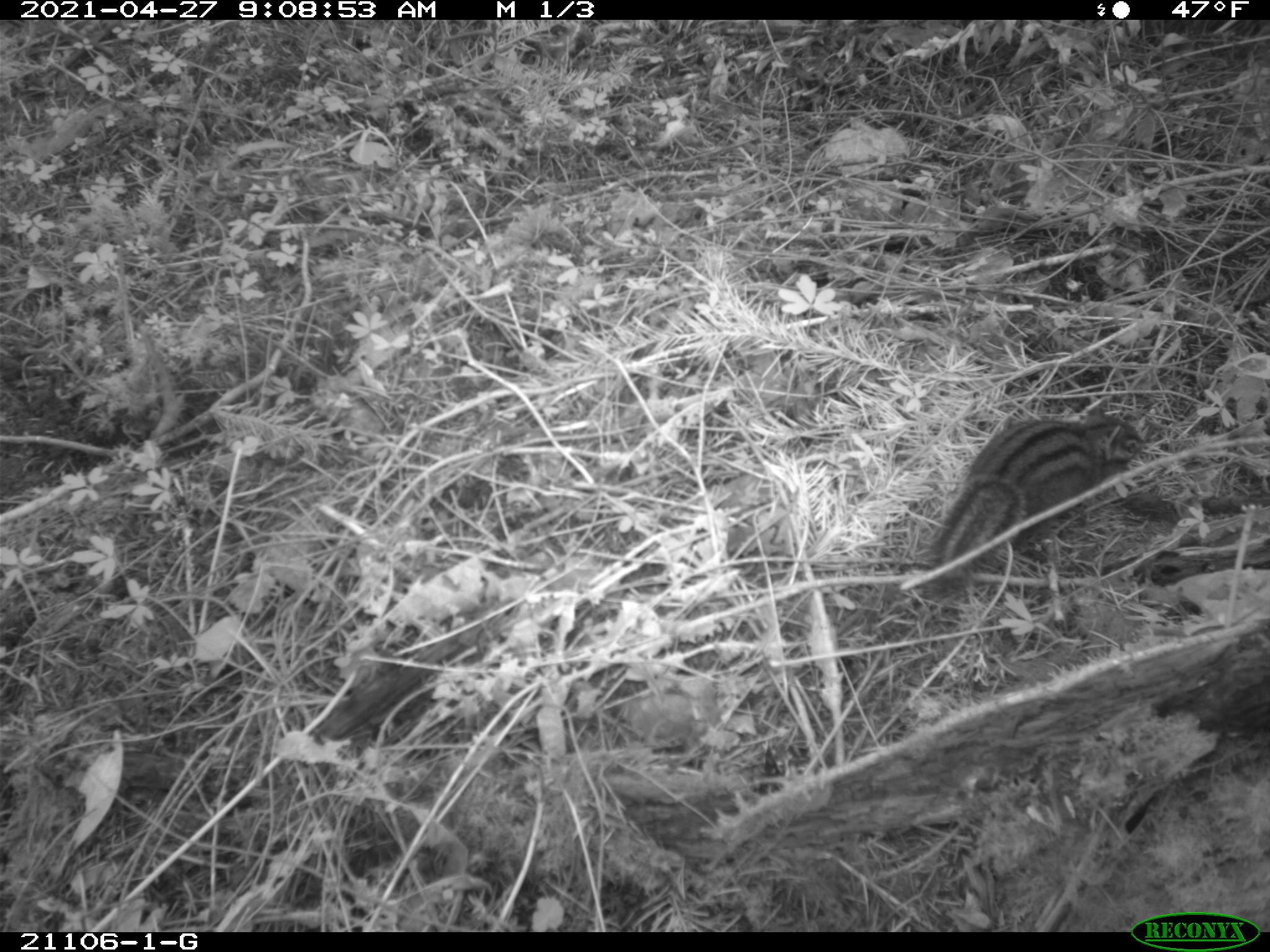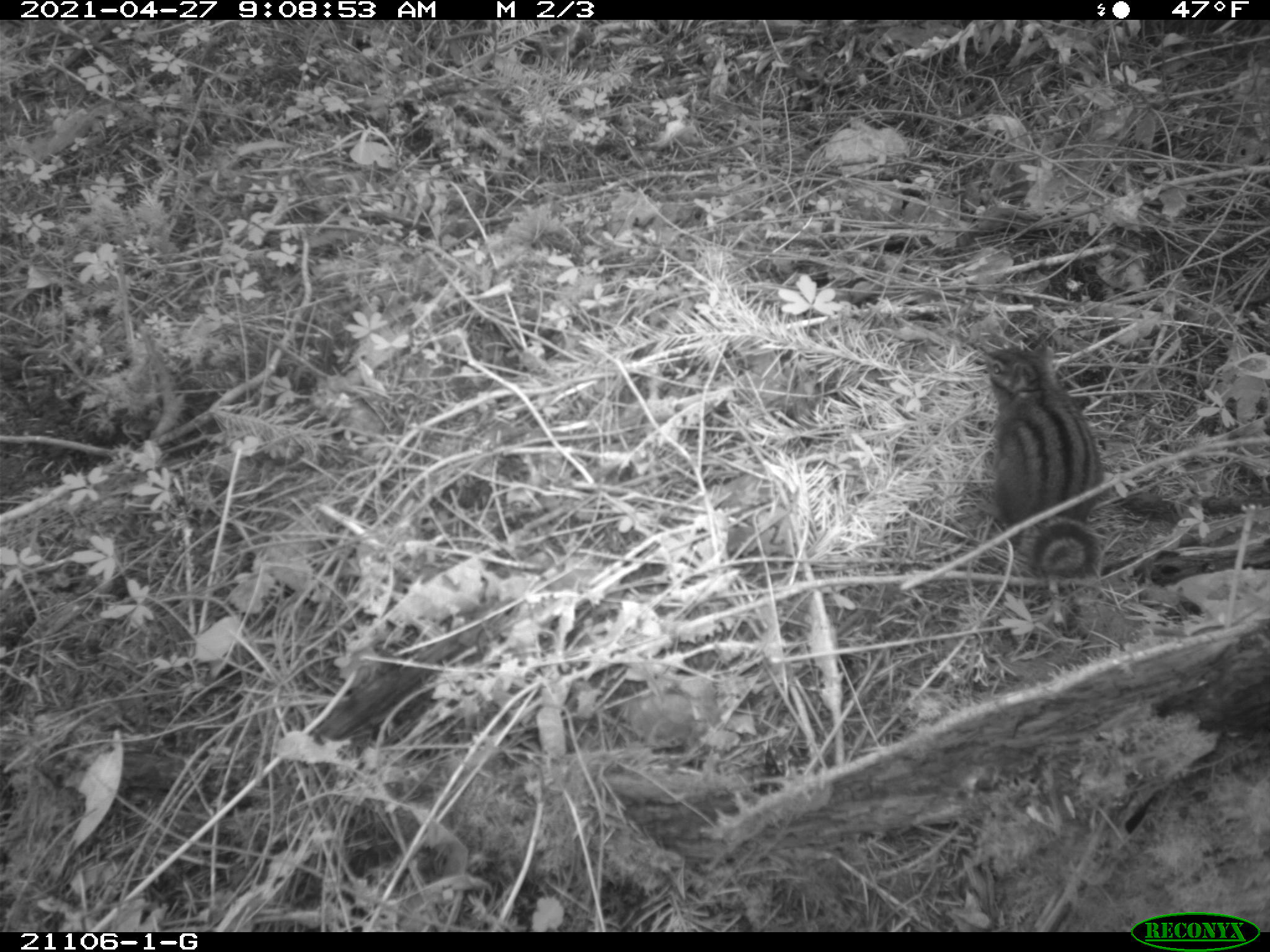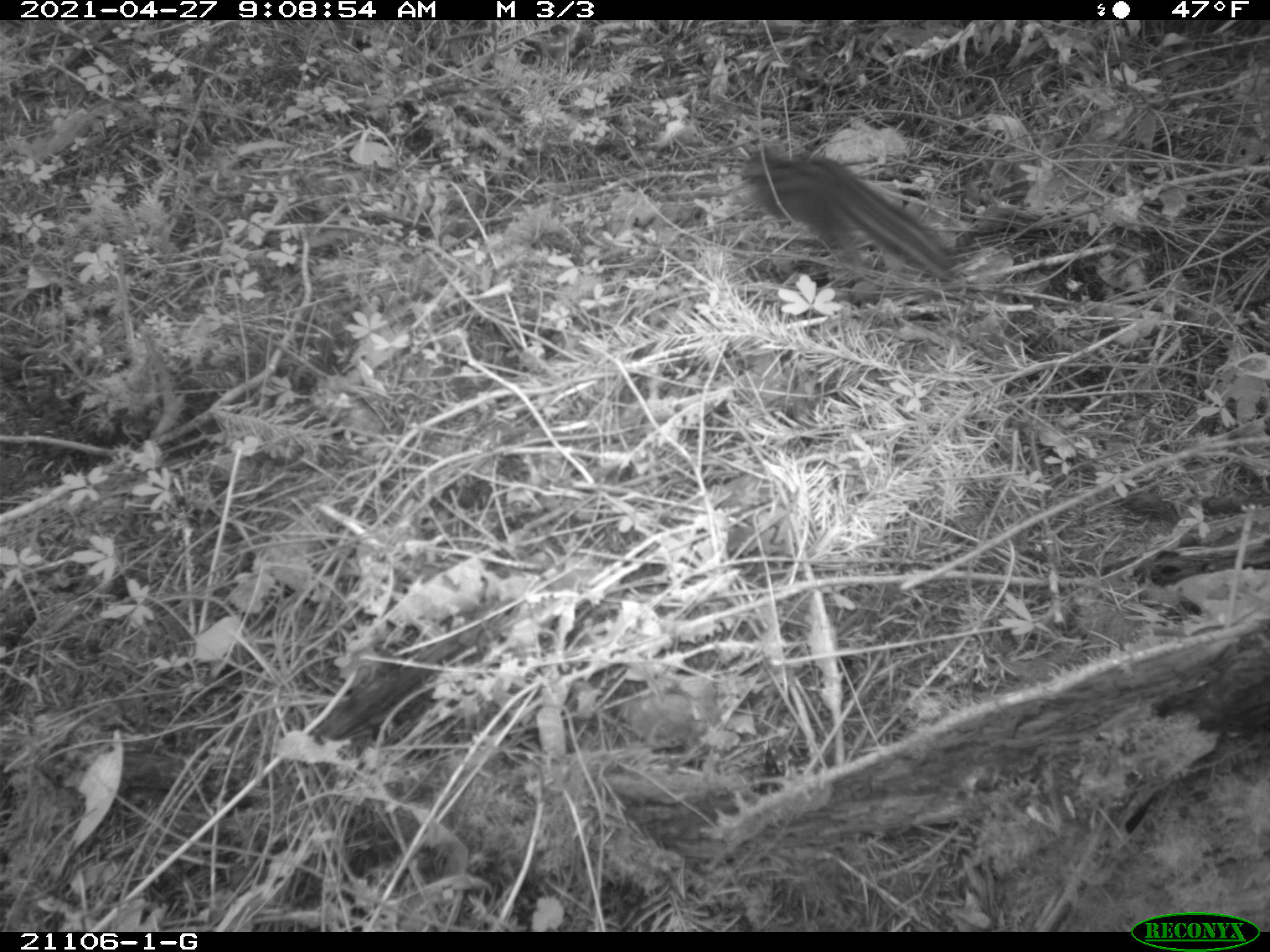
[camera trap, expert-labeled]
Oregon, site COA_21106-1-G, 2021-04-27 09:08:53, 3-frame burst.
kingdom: Animalia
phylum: Chordata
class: Mammalia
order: Rodentia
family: Sciuridae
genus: Neotamias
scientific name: Neotamias townsendii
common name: townsend's chipmunk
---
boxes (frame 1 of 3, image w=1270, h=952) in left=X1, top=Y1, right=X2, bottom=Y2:
townsend's chipmunk: left=889, top=361, right=1169, bottom=613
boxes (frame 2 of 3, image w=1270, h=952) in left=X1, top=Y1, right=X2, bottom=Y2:
townsend's chipmunk: left=926, top=302, right=1147, bottom=616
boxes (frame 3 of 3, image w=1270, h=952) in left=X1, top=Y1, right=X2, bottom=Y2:
townsend's chipmunk: left=700, top=111, right=1007, bottom=301